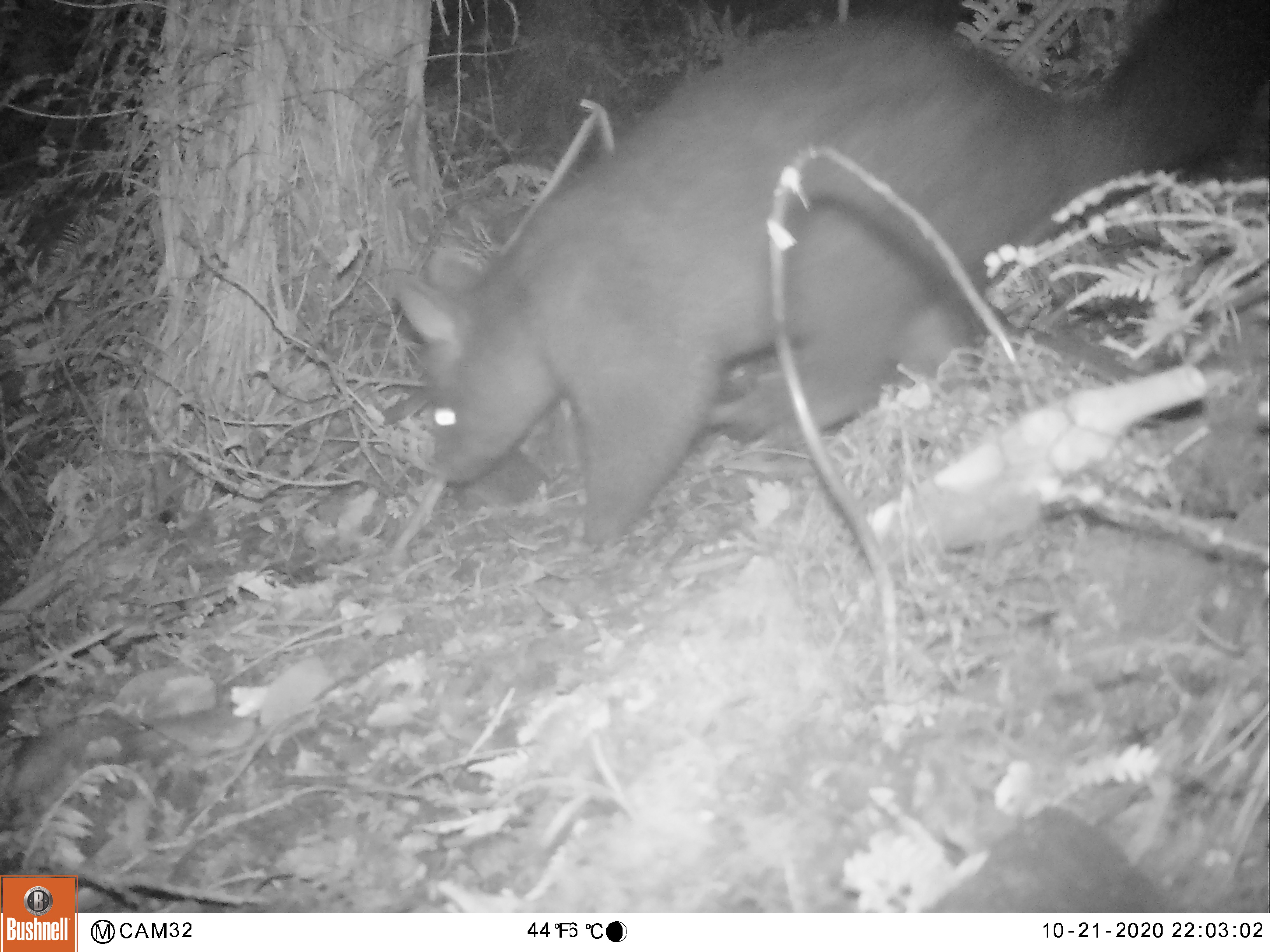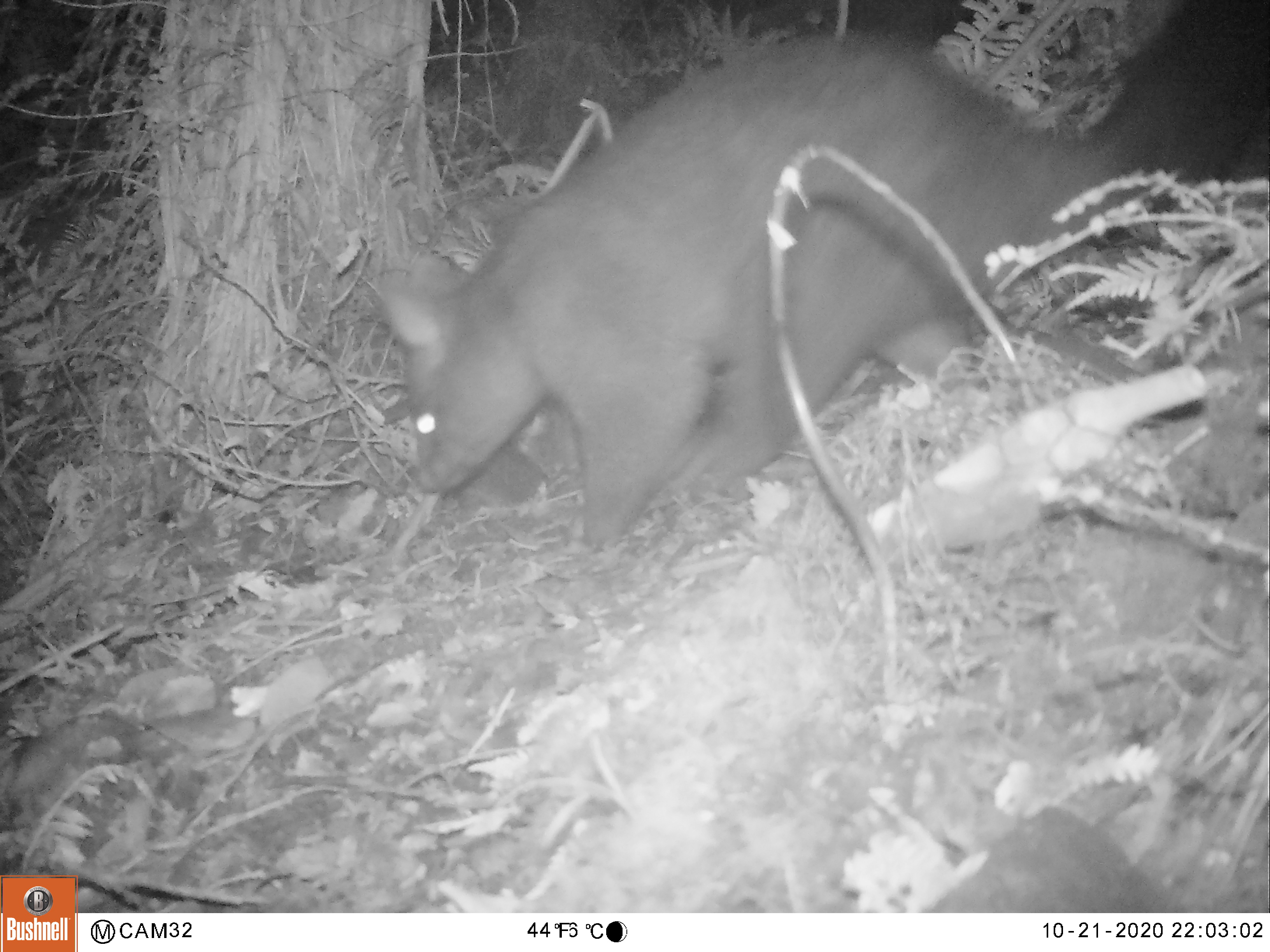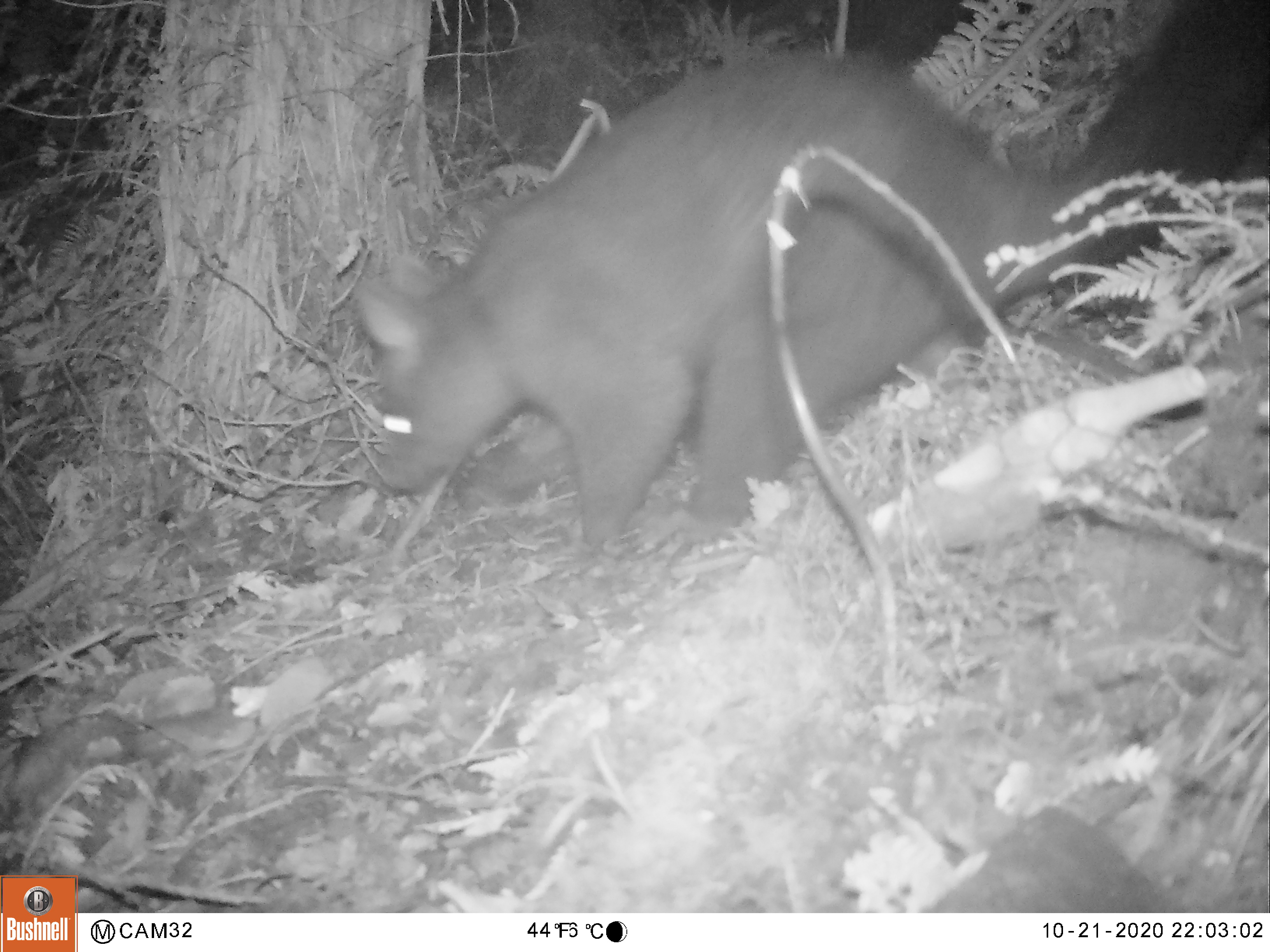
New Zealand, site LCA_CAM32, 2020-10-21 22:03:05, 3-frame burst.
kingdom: Animalia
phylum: Chordata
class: Mammalia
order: Diprotodontia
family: Phalangeridae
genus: Trichosurus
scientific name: Trichosurus vulpecula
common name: common brushtail possum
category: possum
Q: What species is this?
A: Possum (common brushtail possum) (Trichosurus vulpecula).